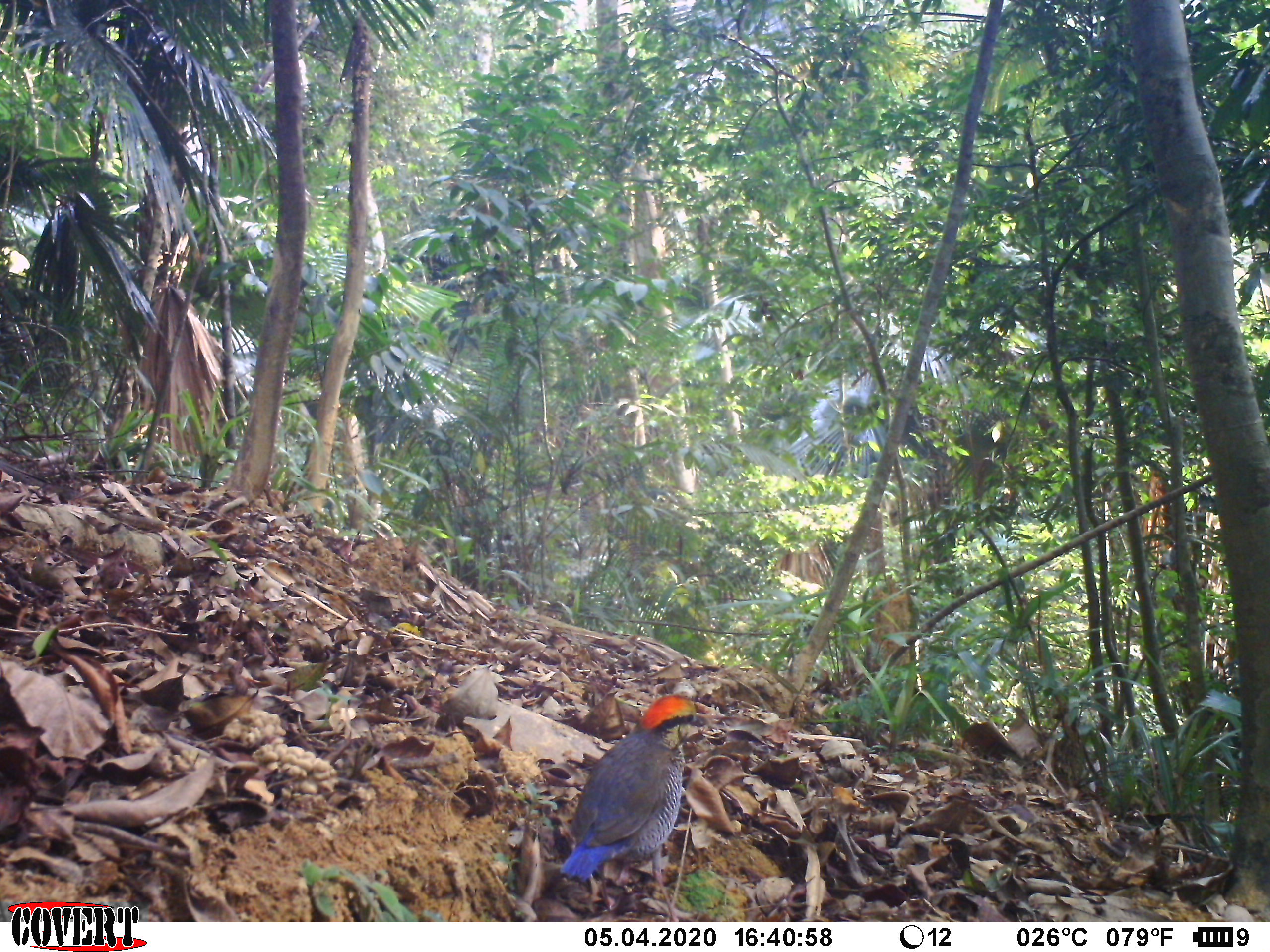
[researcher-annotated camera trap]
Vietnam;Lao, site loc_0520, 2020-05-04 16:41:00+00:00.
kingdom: Animalia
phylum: Chordata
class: Aves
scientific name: Aves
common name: bird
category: unidentified bird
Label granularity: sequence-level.